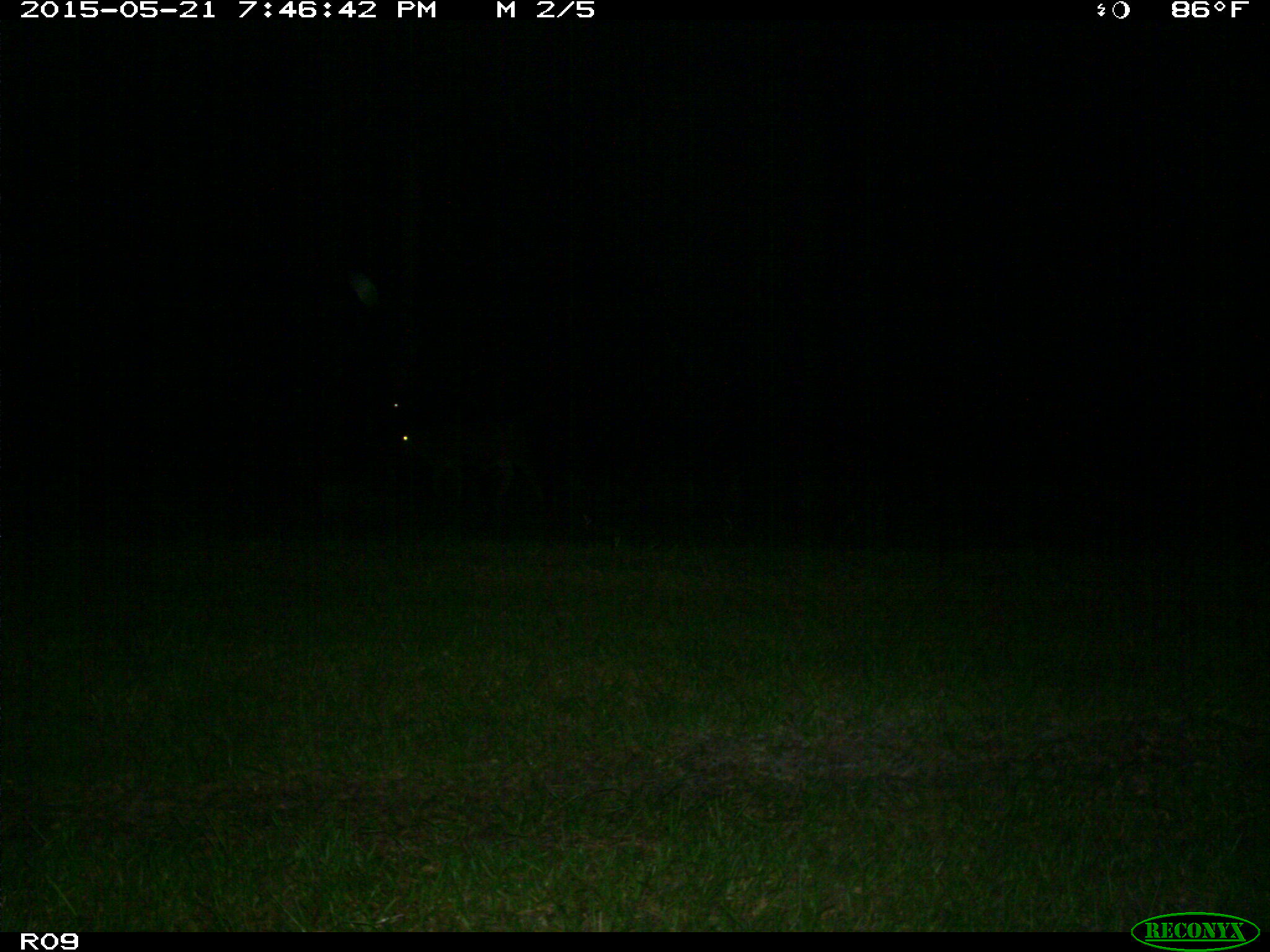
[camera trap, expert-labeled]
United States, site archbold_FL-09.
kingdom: Animalia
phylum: Chordata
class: Mammalia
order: Artiodactyla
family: Bovidae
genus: Bos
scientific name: Bos taurus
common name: domestic cow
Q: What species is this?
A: Bos taurus (domestic cow).